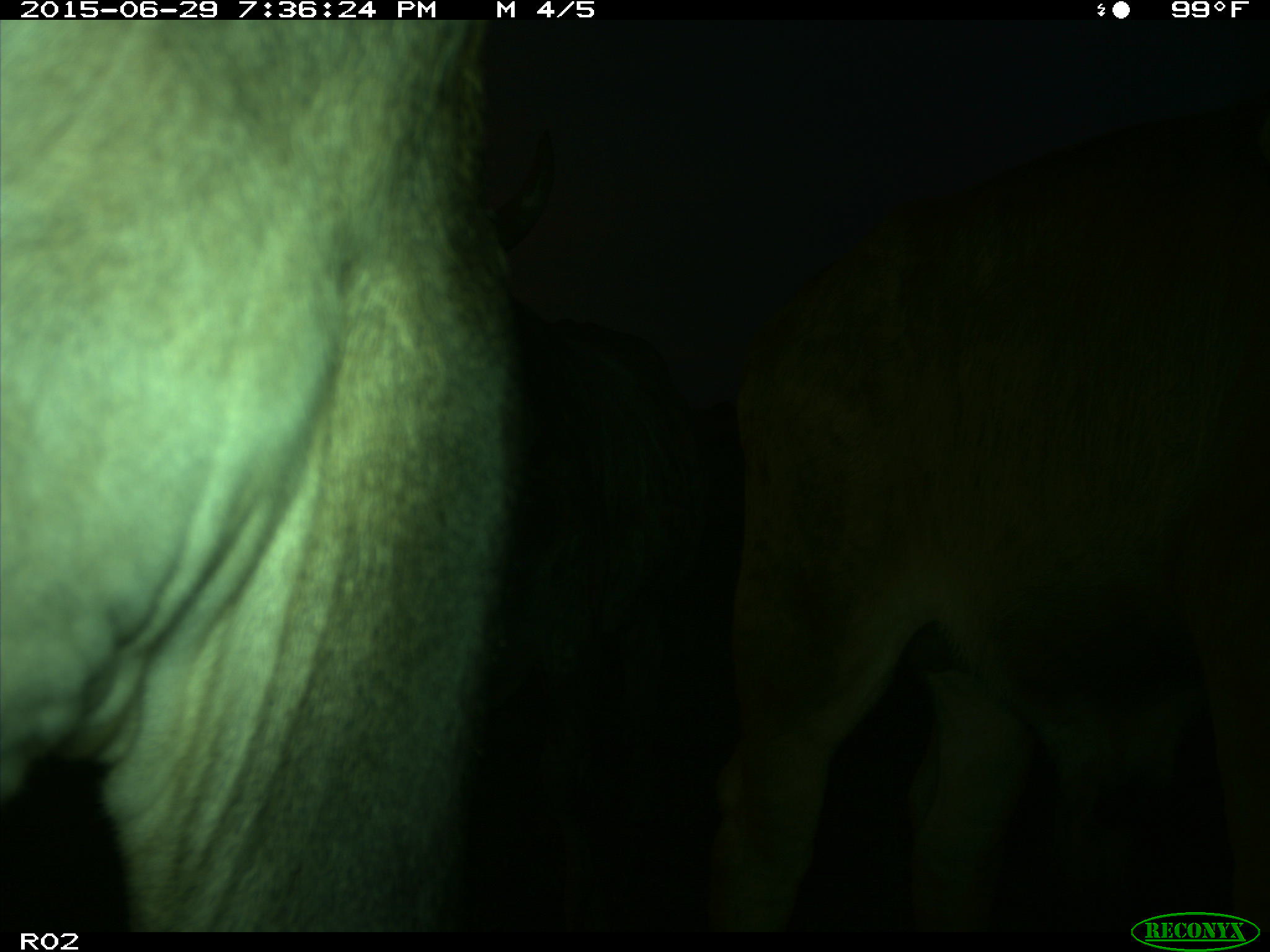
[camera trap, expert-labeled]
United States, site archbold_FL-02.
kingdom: Animalia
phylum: Chordata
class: Mammalia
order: Artiodactyla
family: Bovidae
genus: Bos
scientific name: Bos taurus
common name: domestic cow